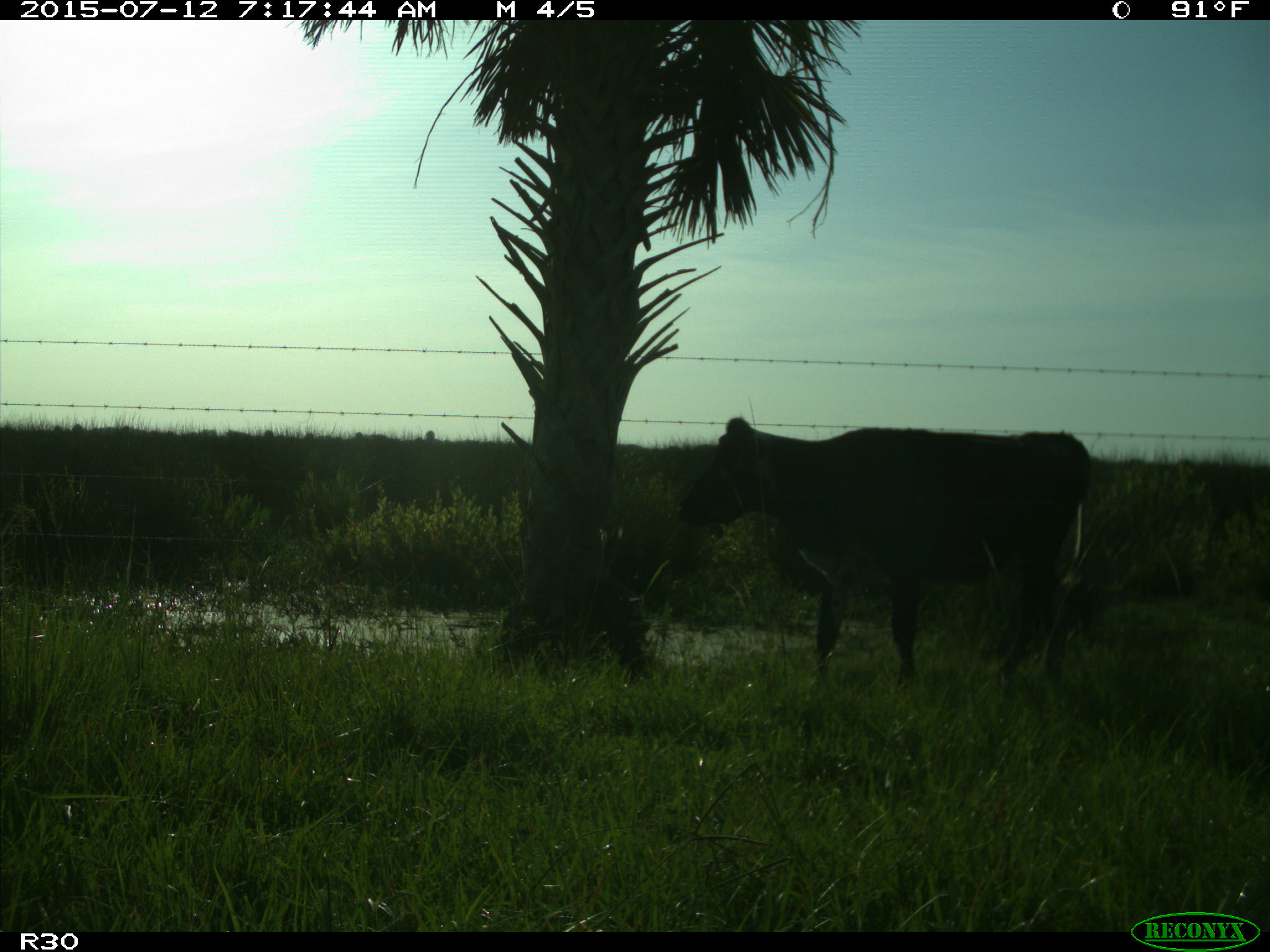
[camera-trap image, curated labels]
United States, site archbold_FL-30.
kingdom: Animalia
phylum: Chordata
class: Mammalia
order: Artiodactyla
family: Bovidae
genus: Bos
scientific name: Bos taurus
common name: domestic cow